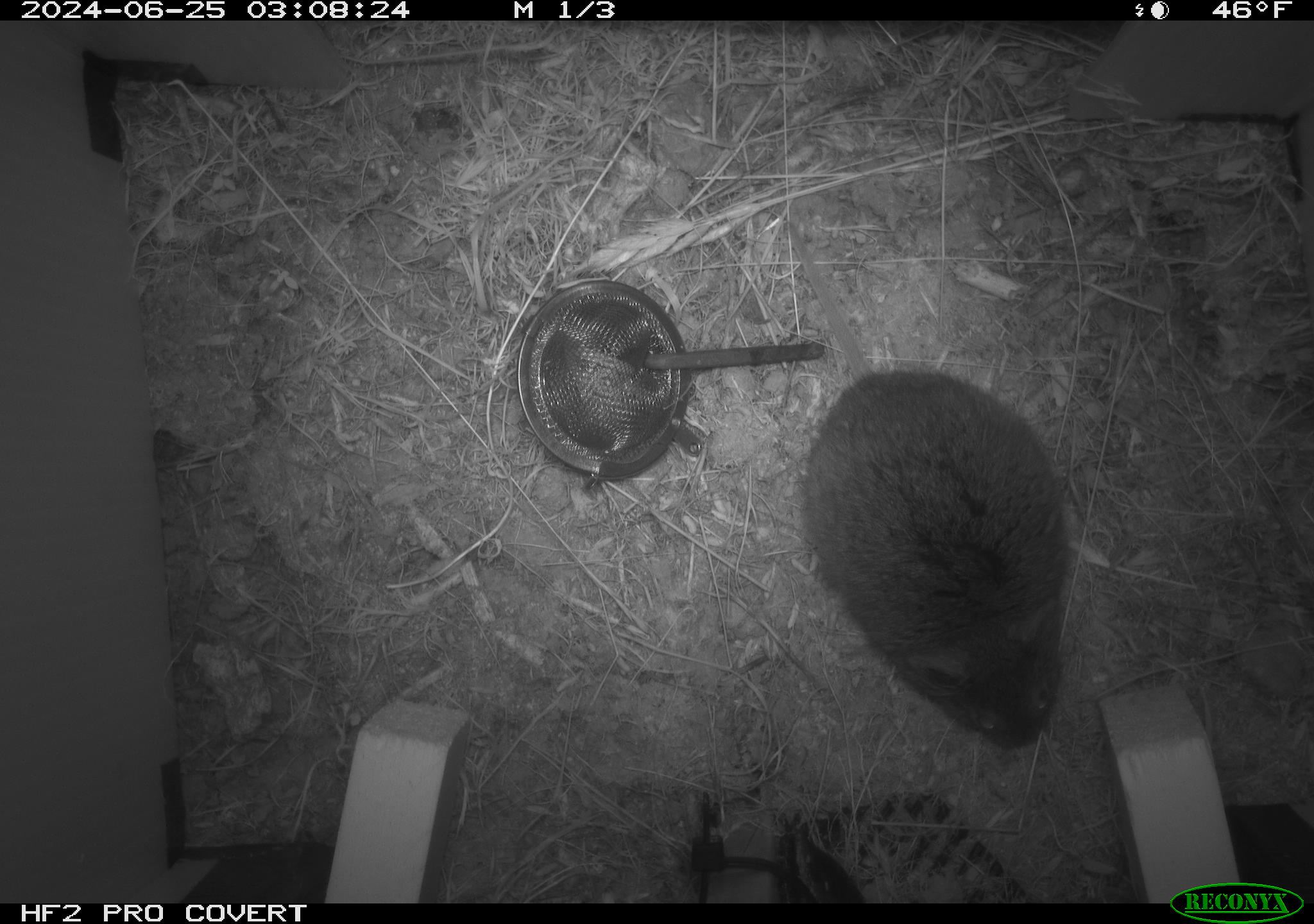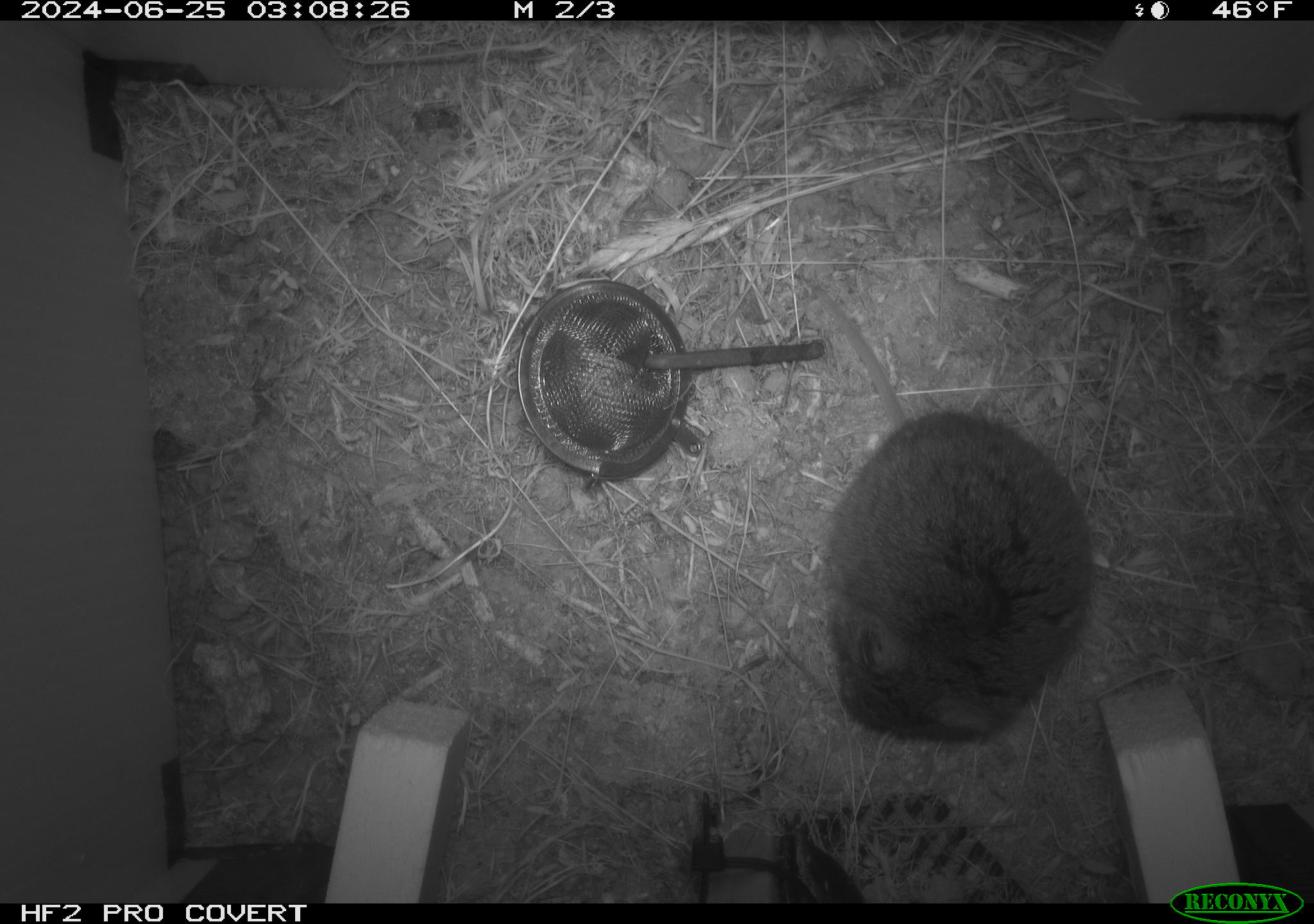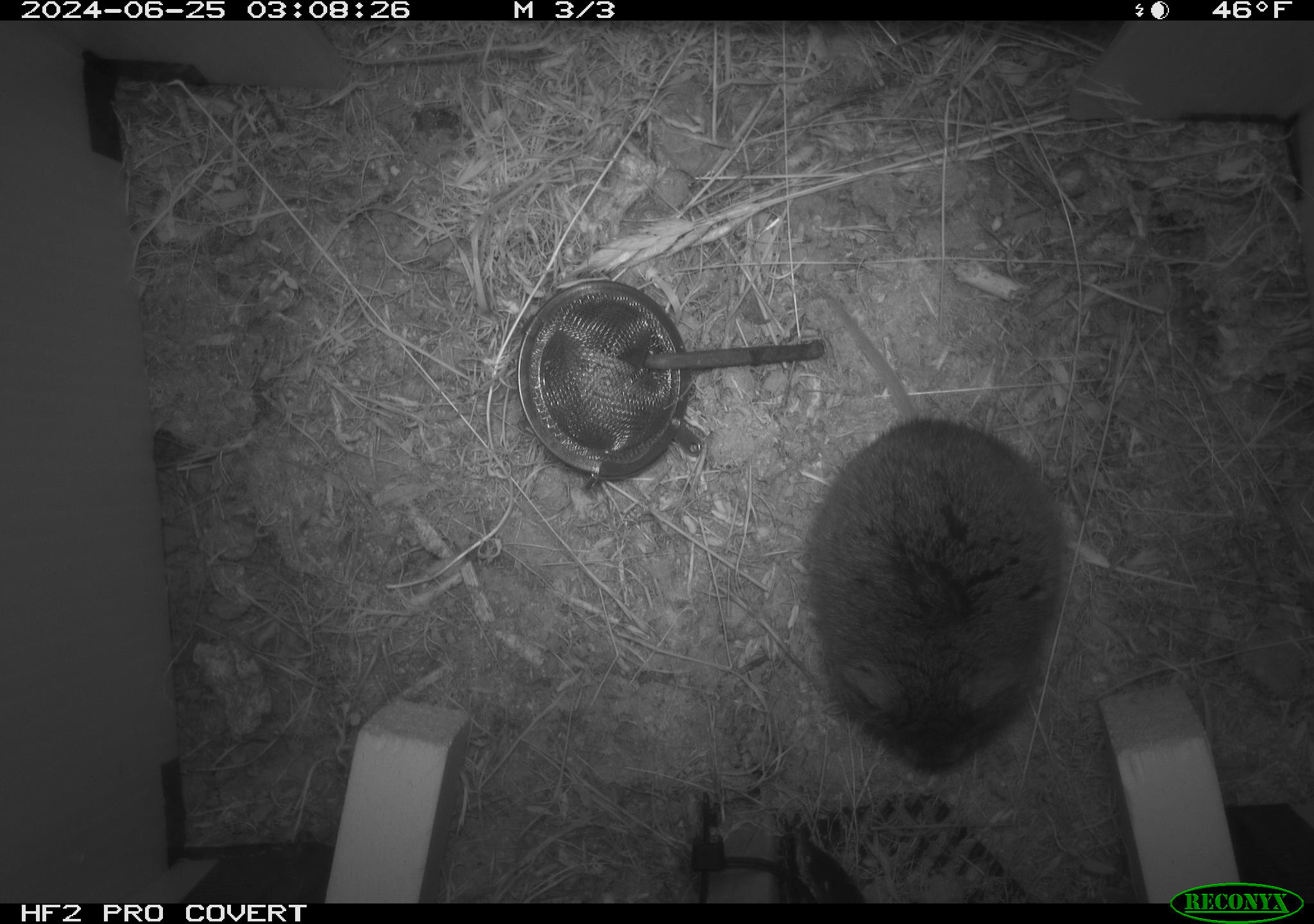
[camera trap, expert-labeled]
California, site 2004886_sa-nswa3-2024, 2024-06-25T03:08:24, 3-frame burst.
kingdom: Animalia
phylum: Chordata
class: Mammalia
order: Rodentia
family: Cricetidae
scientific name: Arvicolinae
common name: voles, lemmings, and muskrats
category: arvicolinae subfamily